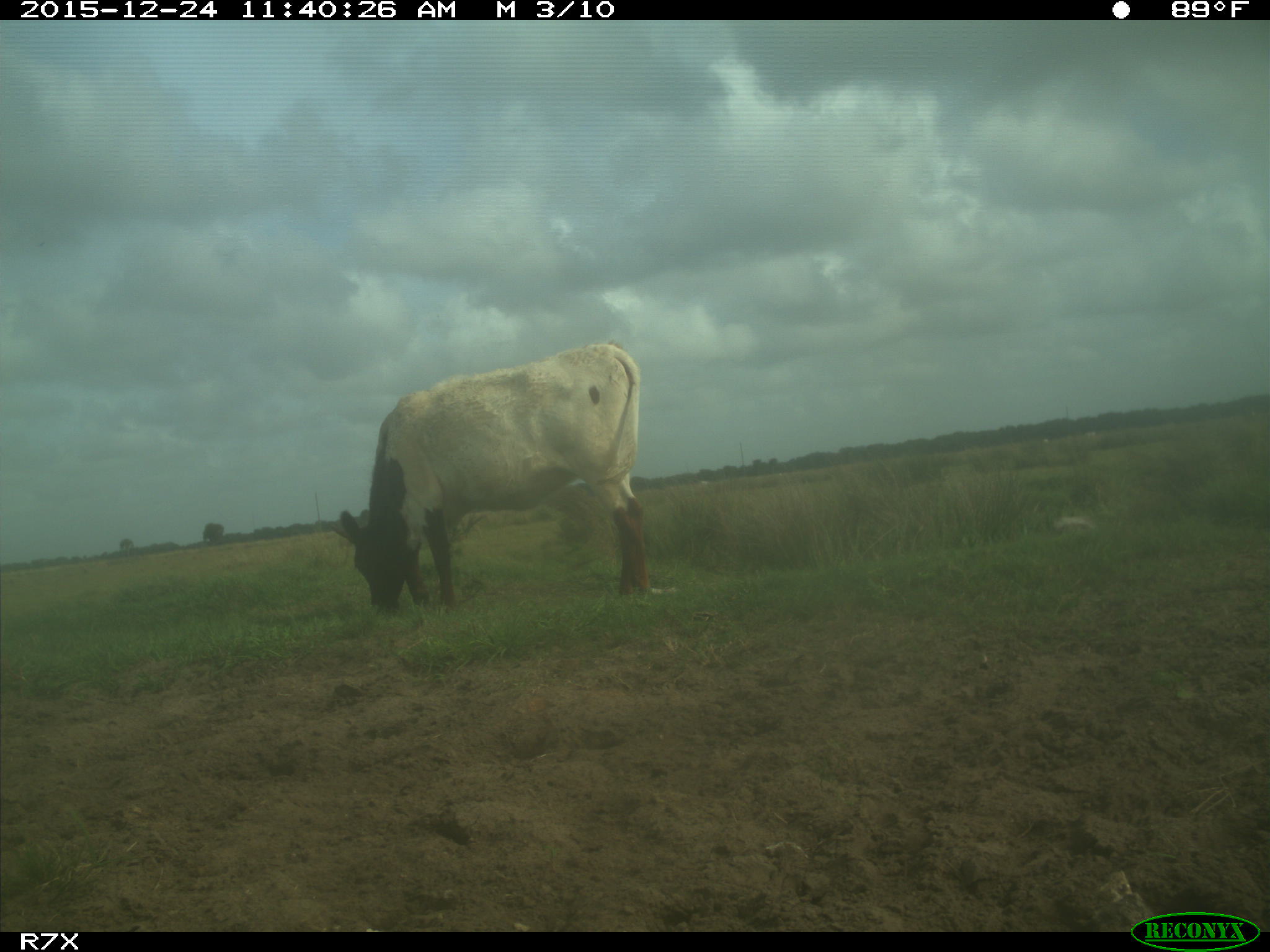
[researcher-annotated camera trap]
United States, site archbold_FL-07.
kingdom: Animalia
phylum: Chordata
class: Mammalia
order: Artiodactyla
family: Bovidae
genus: Bos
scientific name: Bos taurus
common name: domestic cow